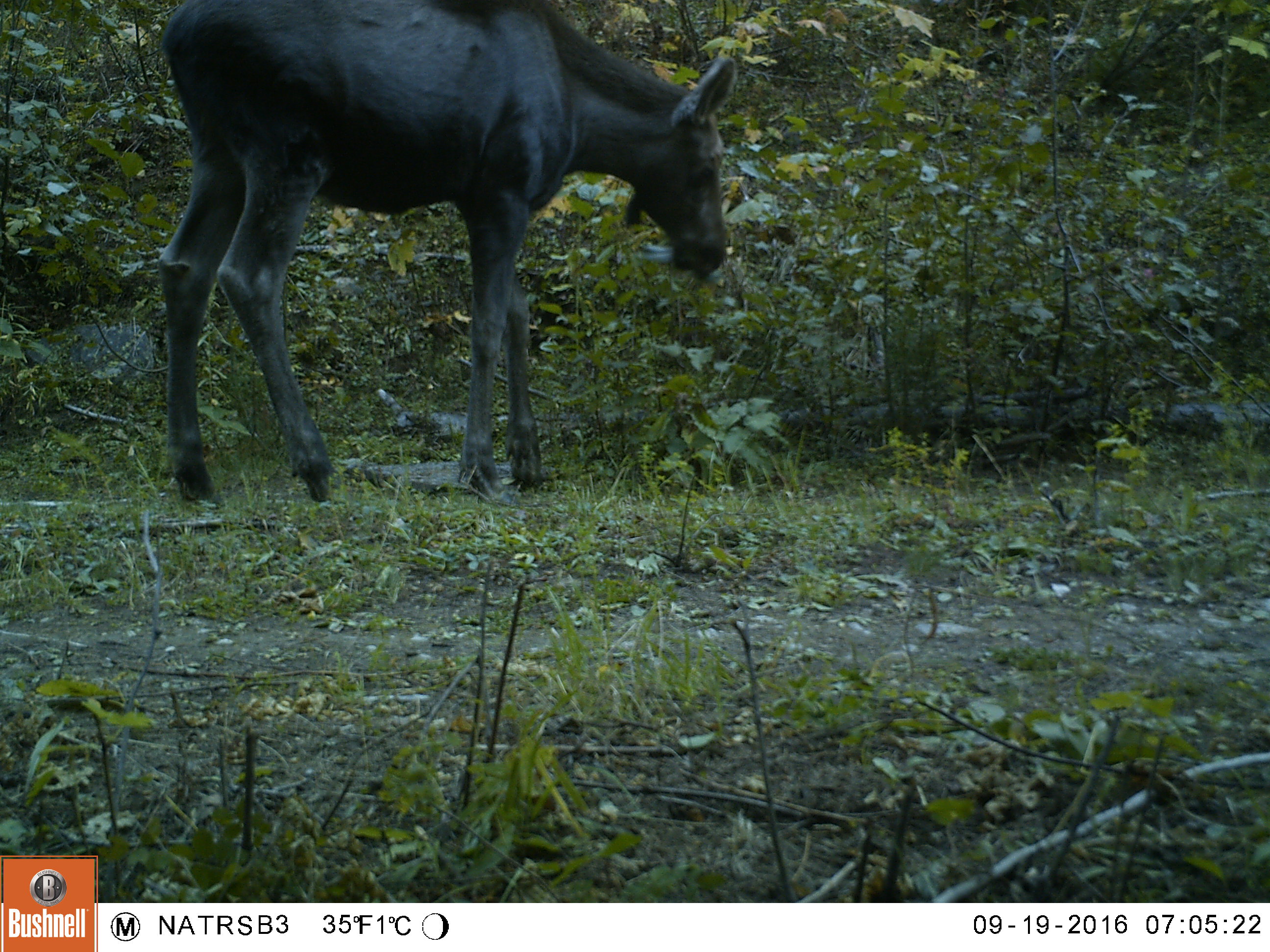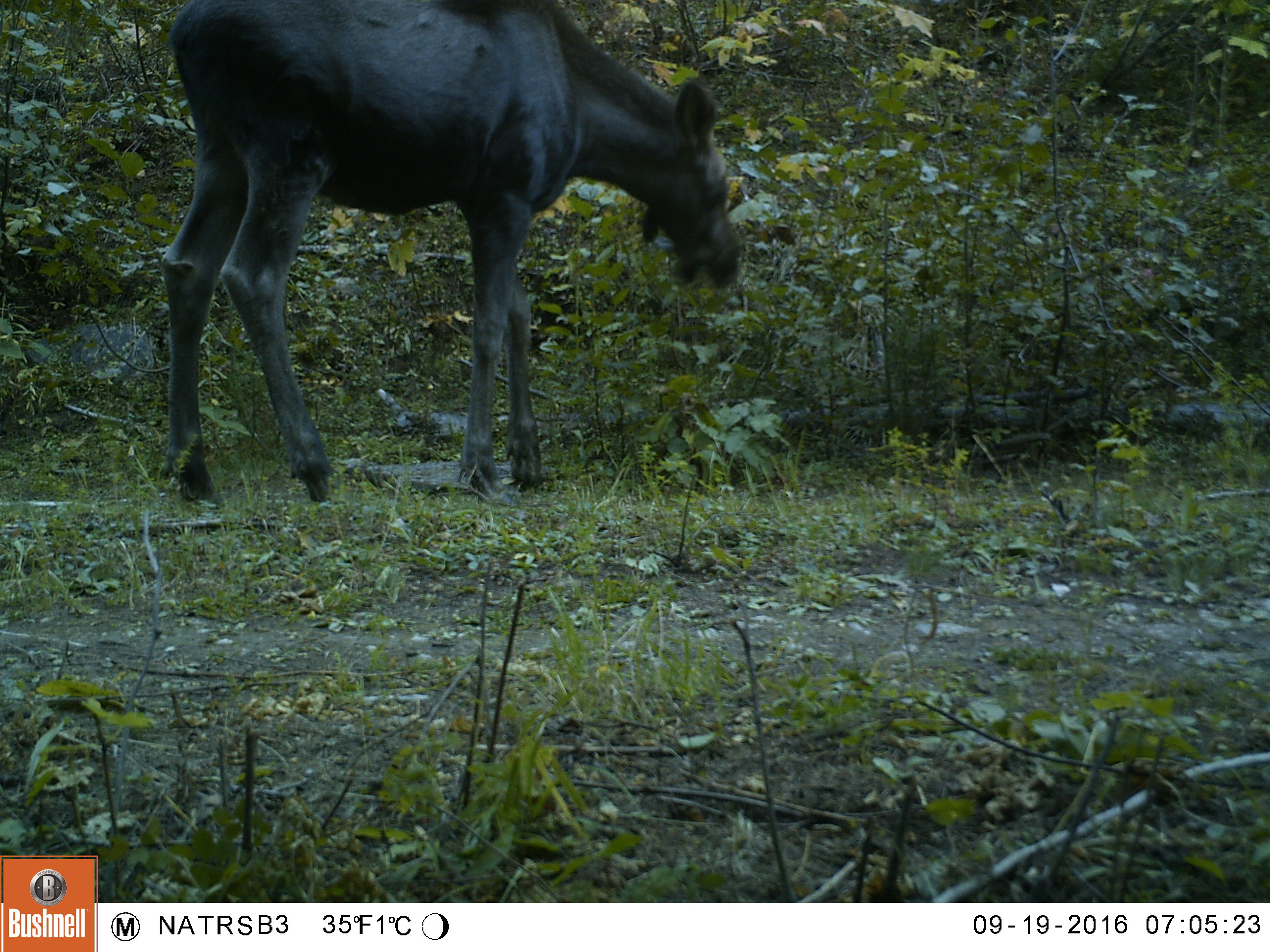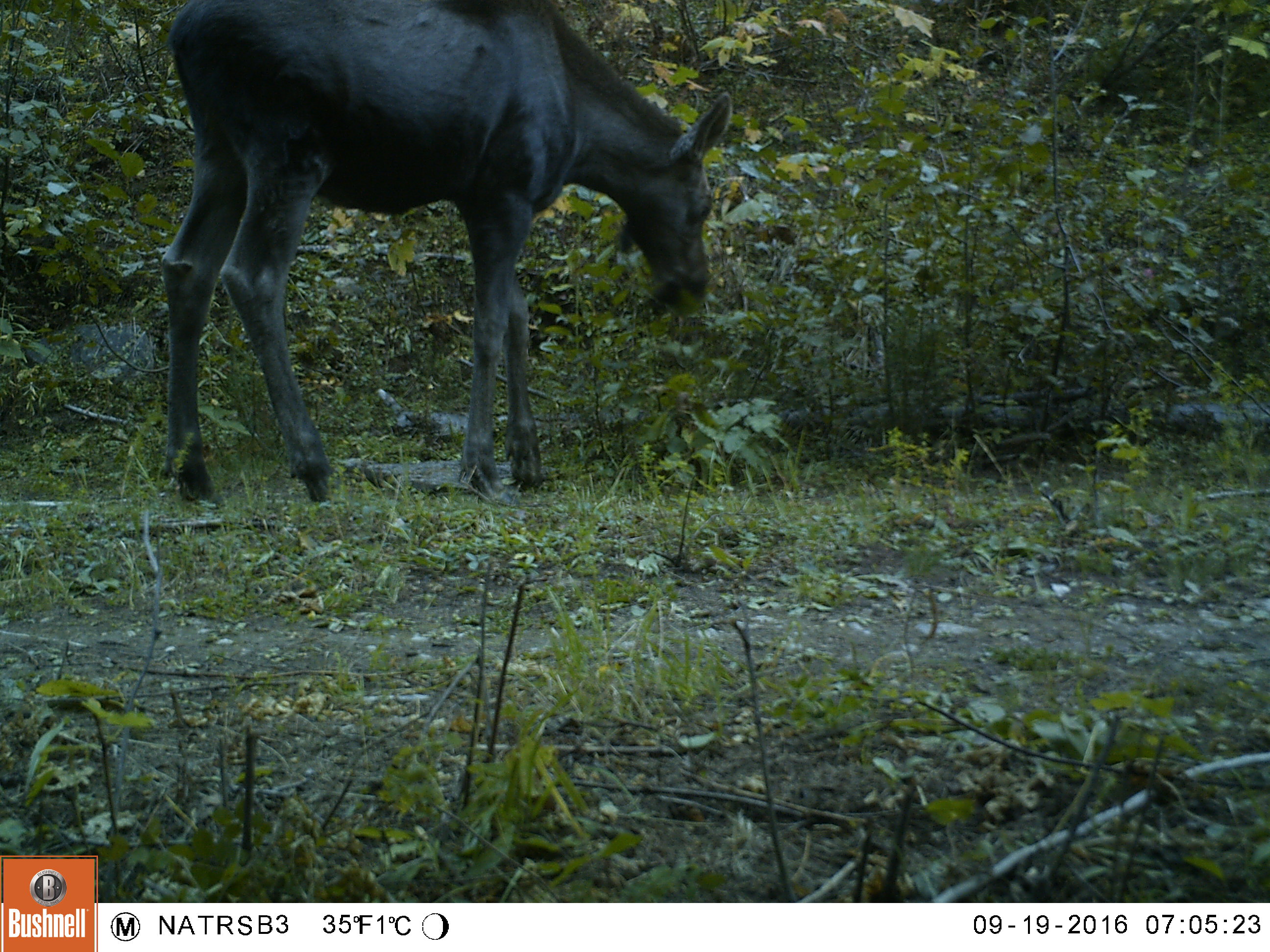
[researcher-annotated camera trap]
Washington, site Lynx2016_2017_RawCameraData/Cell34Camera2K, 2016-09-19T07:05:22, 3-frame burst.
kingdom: Animalia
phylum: Chordata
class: Mammalia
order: Artiodactyla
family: Cervidae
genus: Alces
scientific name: Alces alces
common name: moose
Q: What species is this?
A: Alces alces (moose).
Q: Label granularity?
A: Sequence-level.